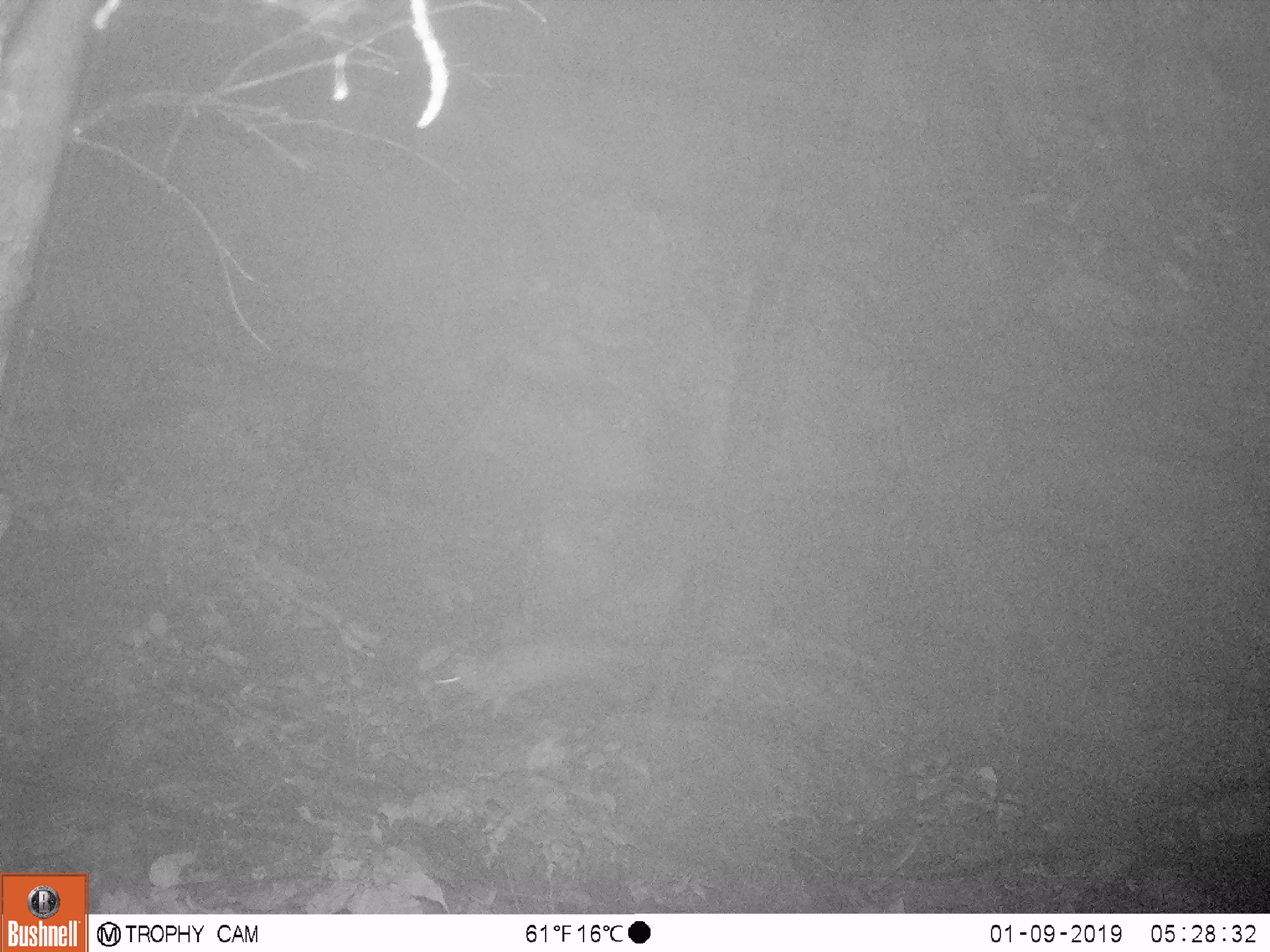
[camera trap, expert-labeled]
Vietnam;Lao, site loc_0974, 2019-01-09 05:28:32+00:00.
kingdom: Animalia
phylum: Chordata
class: Mammalia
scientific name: Mammalia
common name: mammal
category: unidentified mammal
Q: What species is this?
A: Unidentified mammal (mammal) (Mammalia).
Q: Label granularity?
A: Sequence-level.